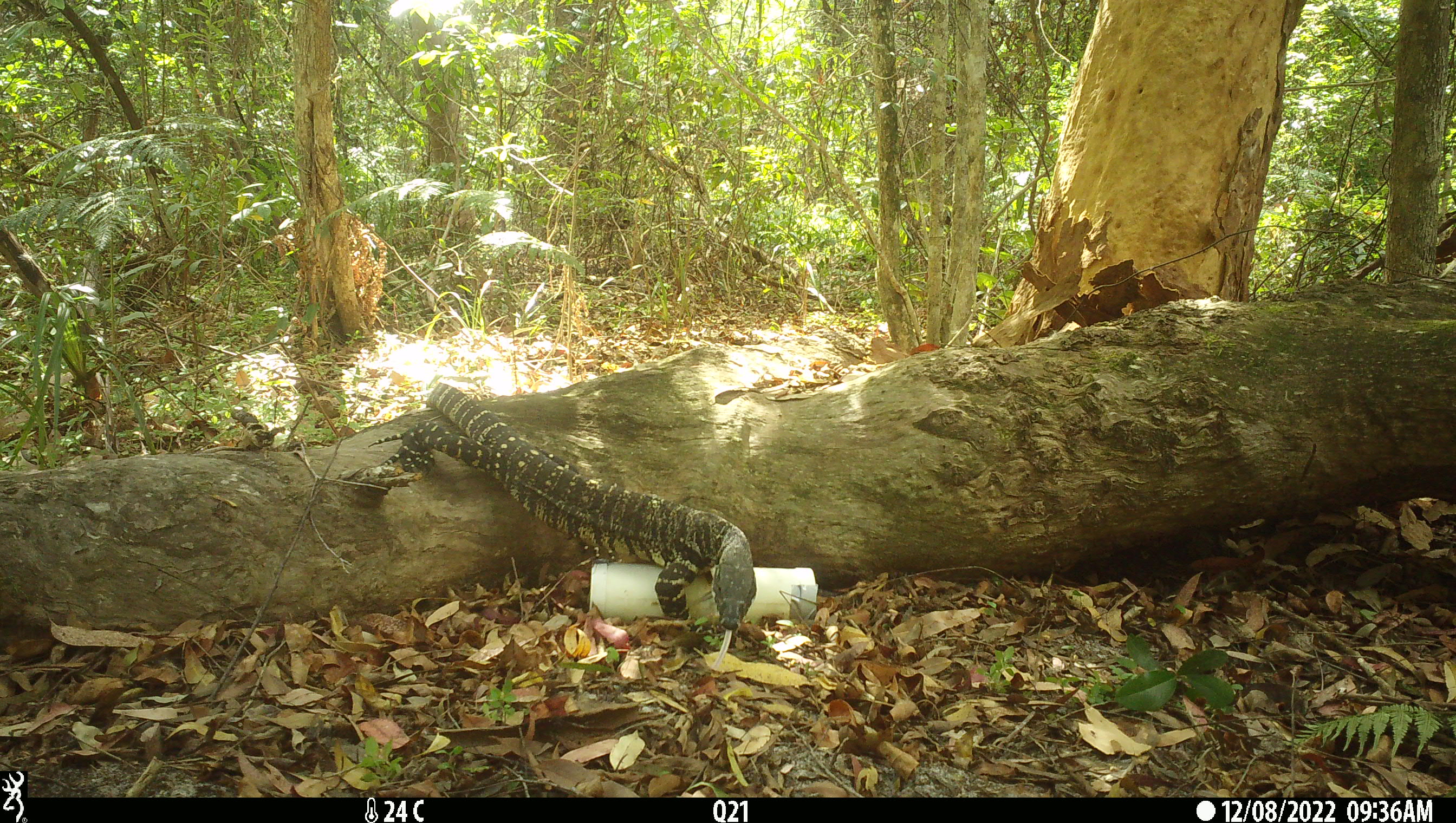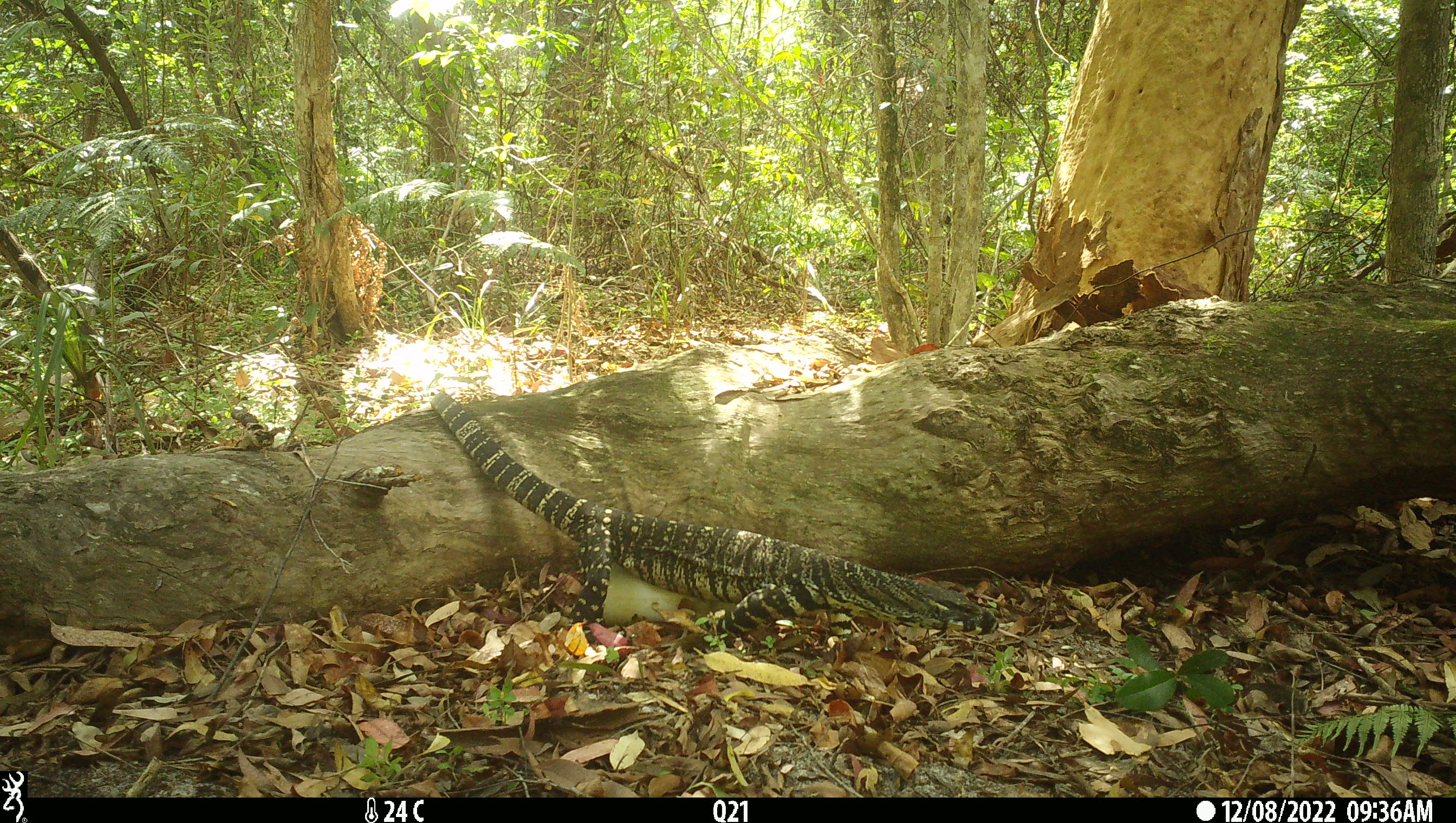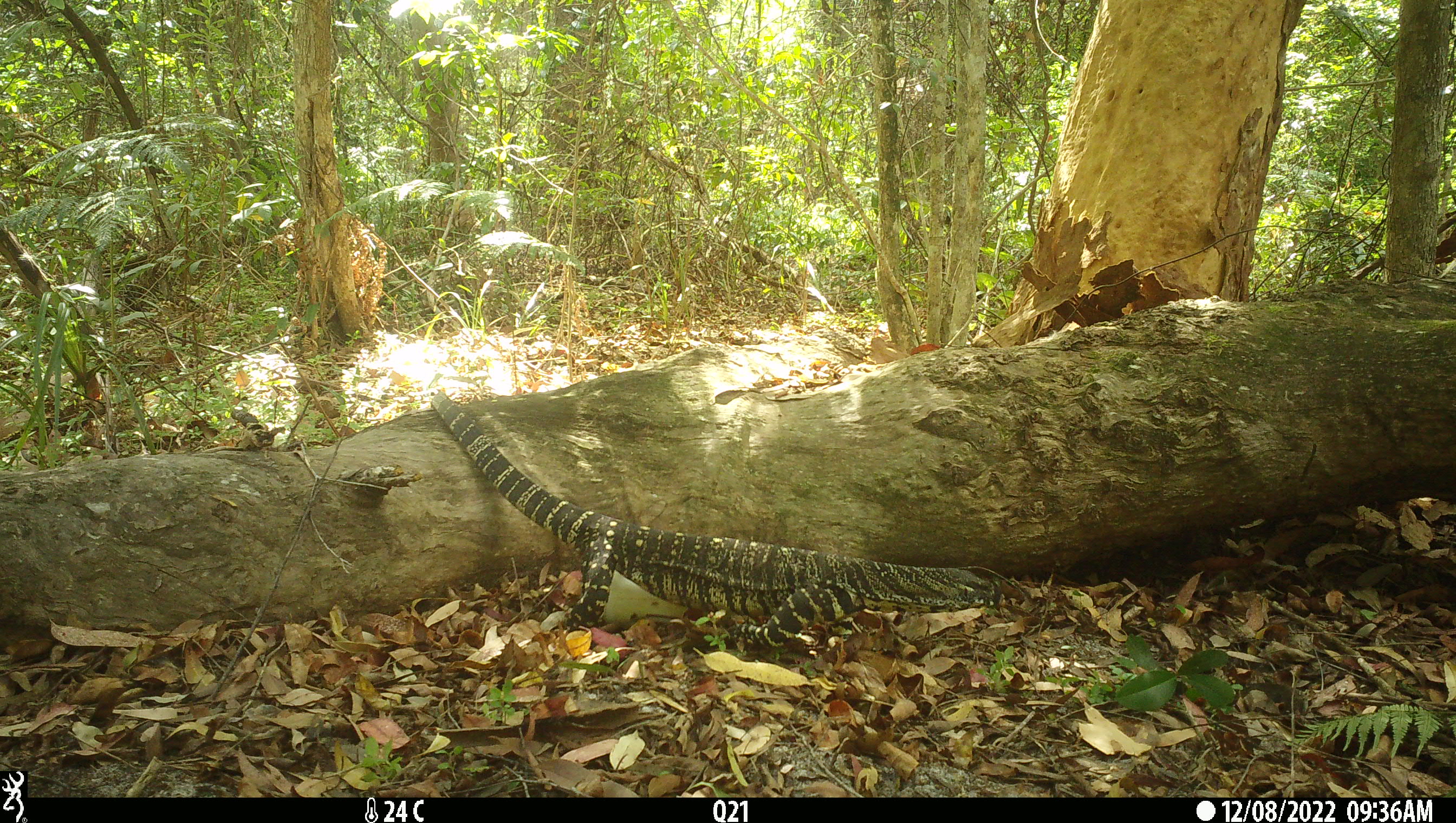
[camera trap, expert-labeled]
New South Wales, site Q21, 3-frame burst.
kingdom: Animalia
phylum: Chordata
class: Reptilia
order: Squamata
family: Varanidae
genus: Varanus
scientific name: Varanus varius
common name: lace monitor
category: goanna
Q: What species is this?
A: Goanna (lace monitor) (Varanus varius).